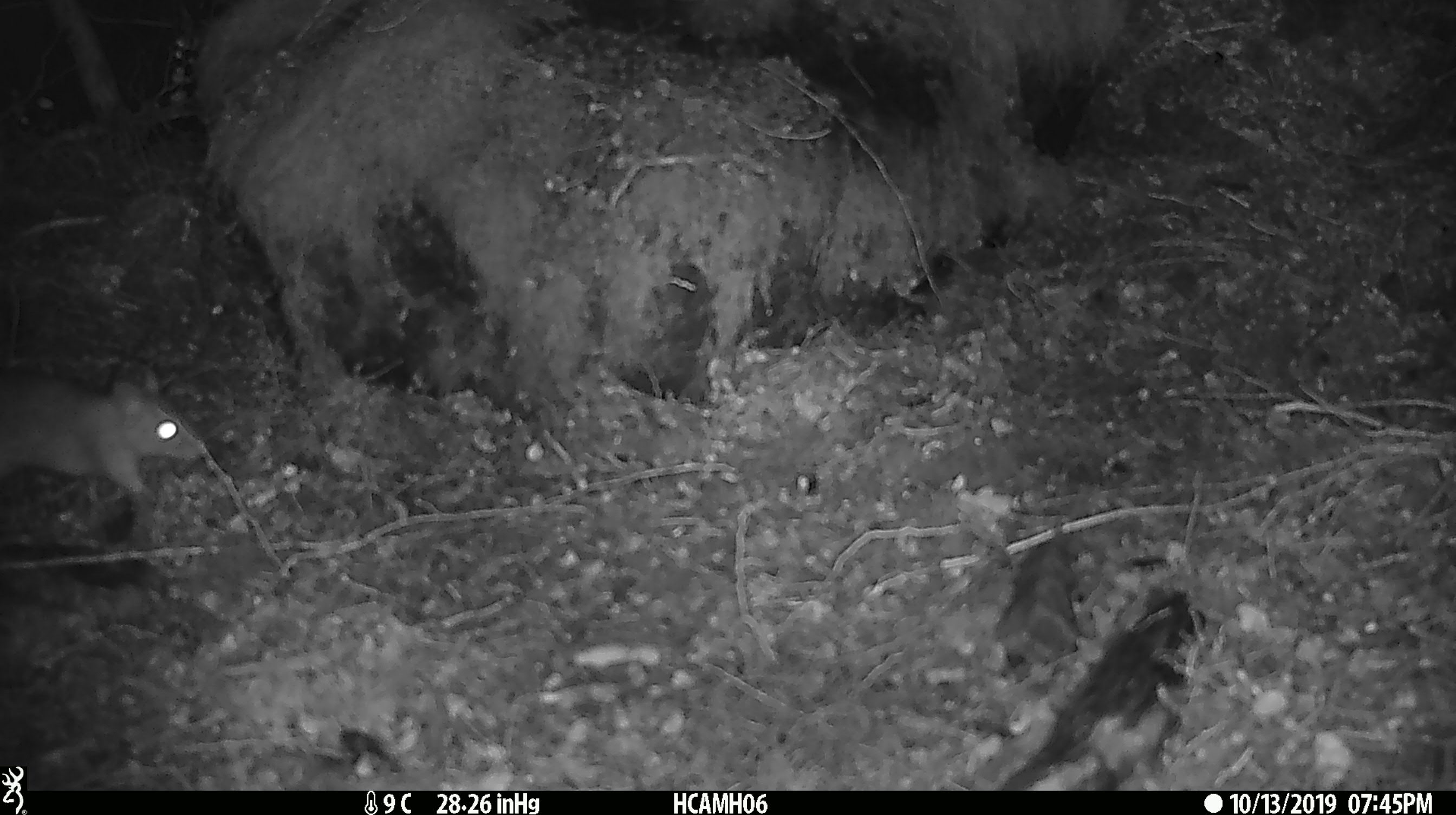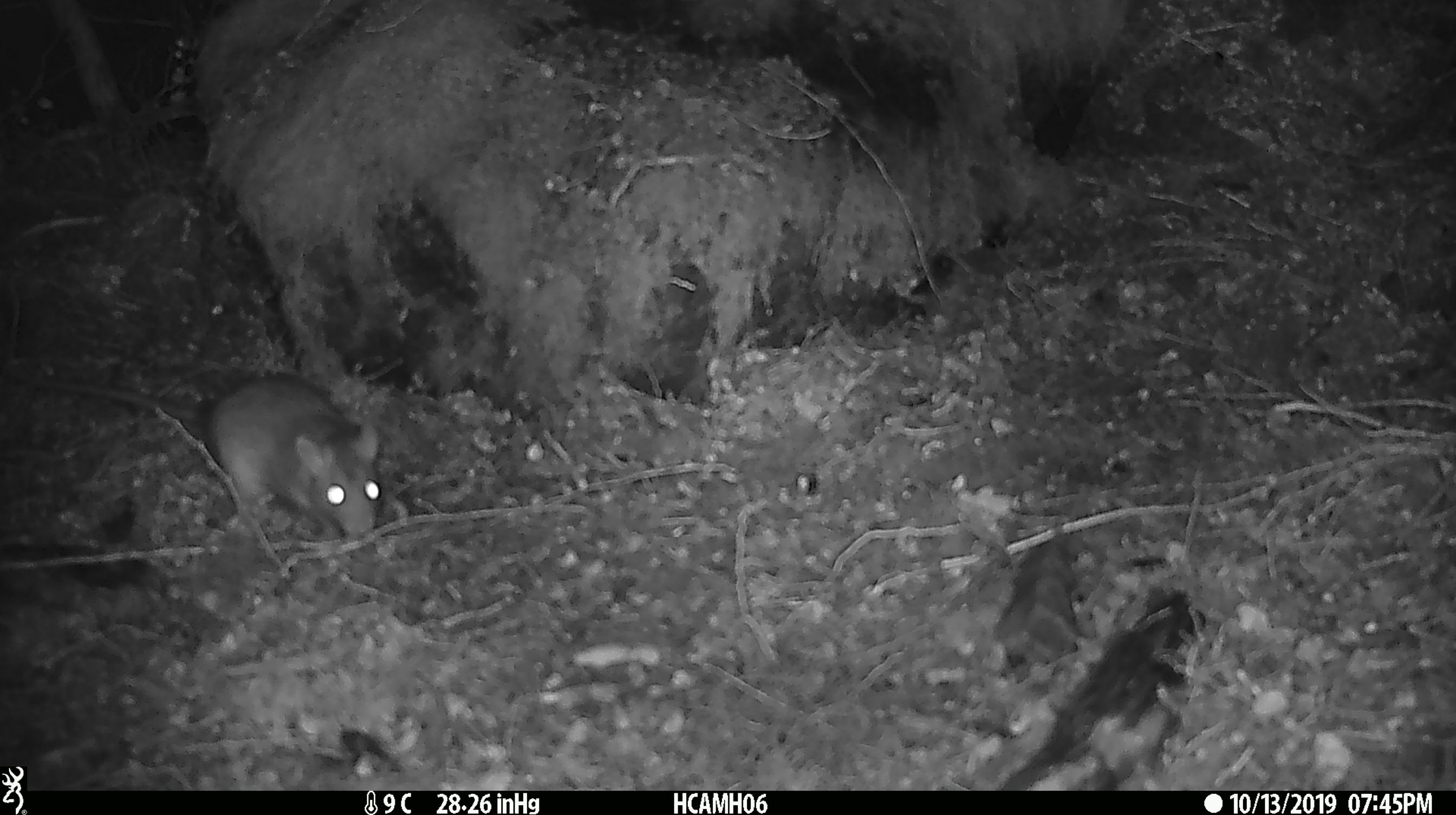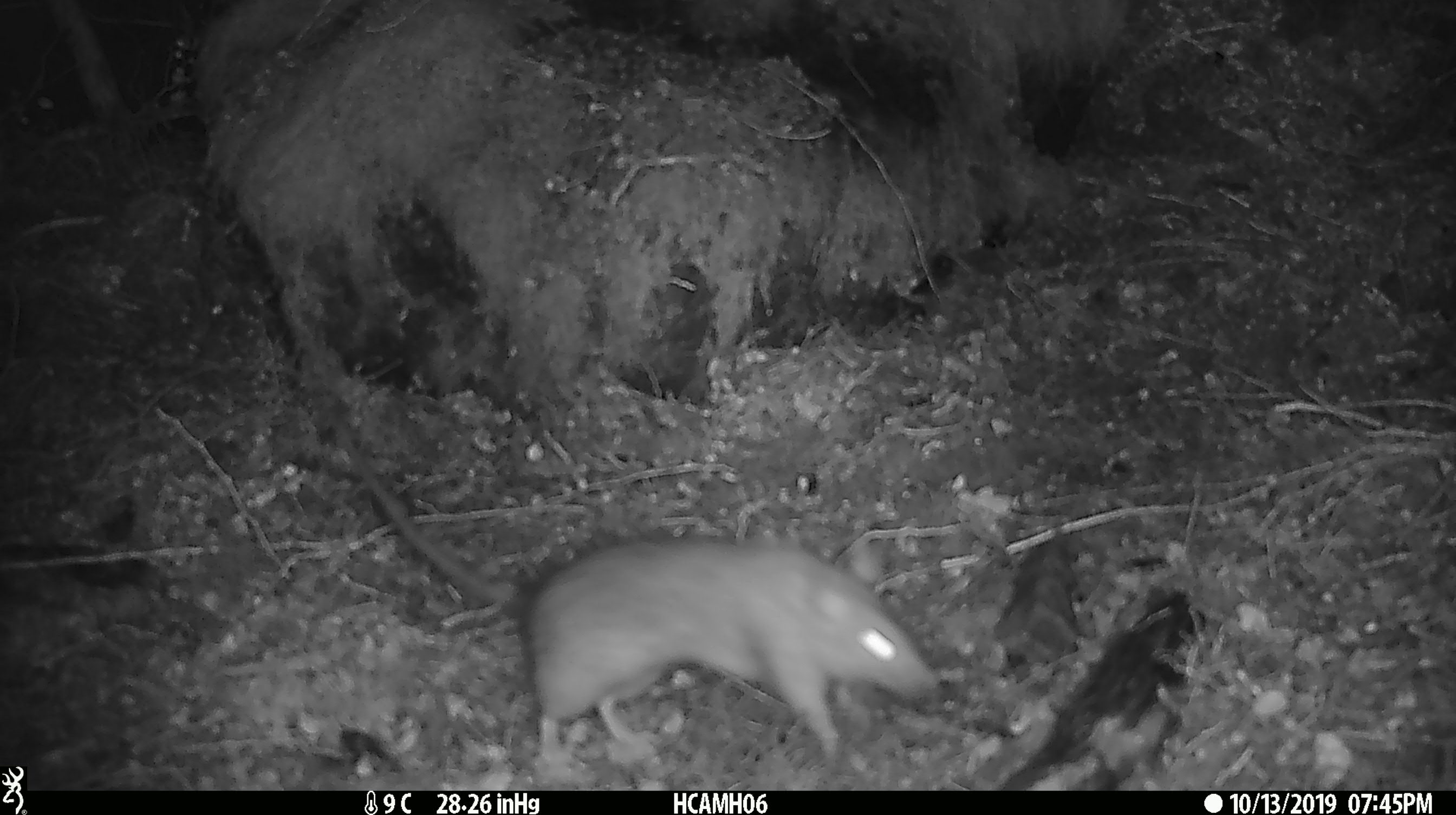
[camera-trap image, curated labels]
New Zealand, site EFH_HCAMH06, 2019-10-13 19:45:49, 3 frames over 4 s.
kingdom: Animalia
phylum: Chordata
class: Mammalia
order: Rodentia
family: Muridae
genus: Rattus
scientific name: Rattus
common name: rat